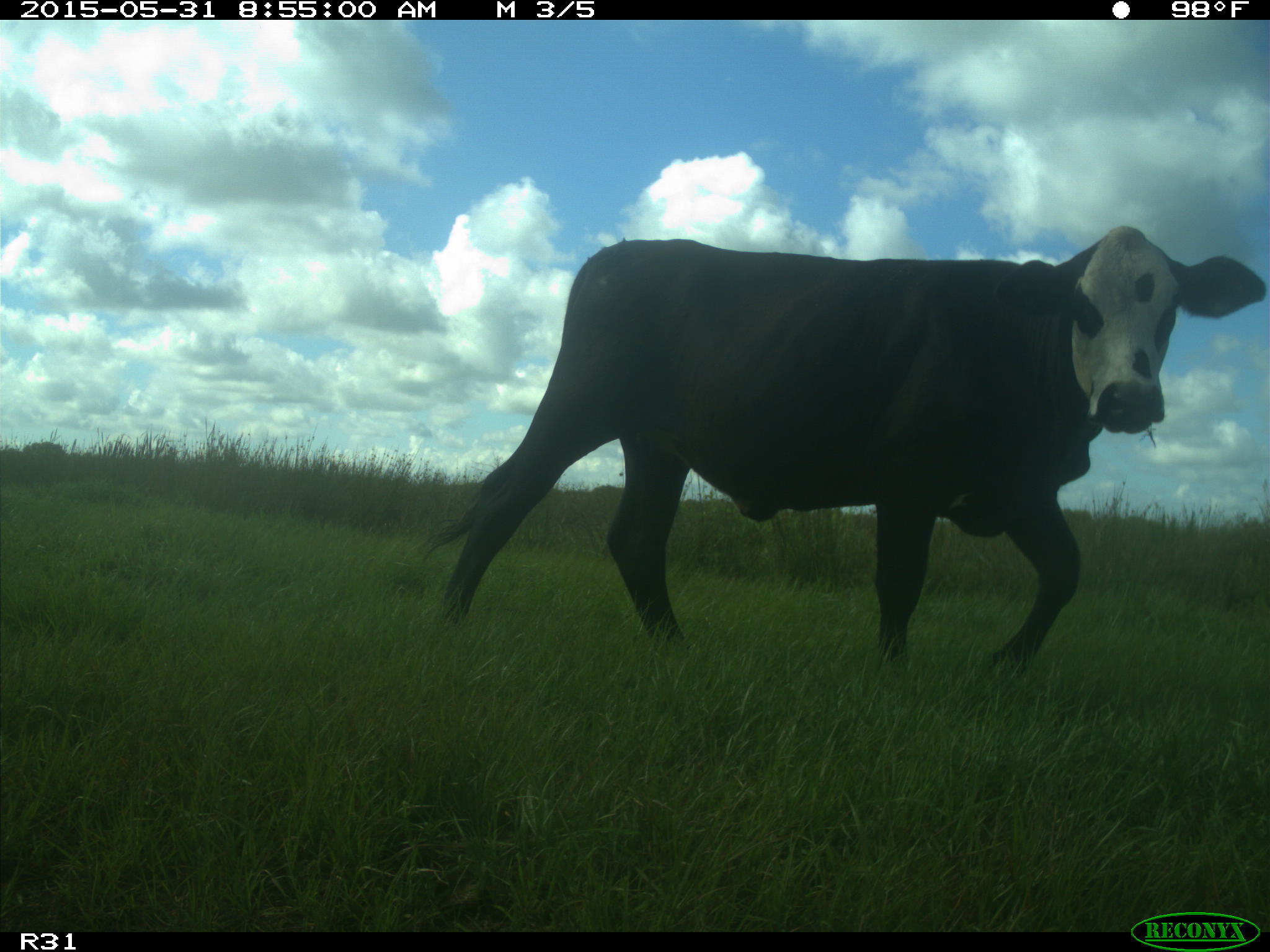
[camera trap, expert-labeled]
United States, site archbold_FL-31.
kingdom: Animalia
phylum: Chordata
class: Mammalia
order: Artiodactyla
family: Bovidae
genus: Bos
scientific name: Bos taurus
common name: domestic cow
Bos taurus (domestic cow).